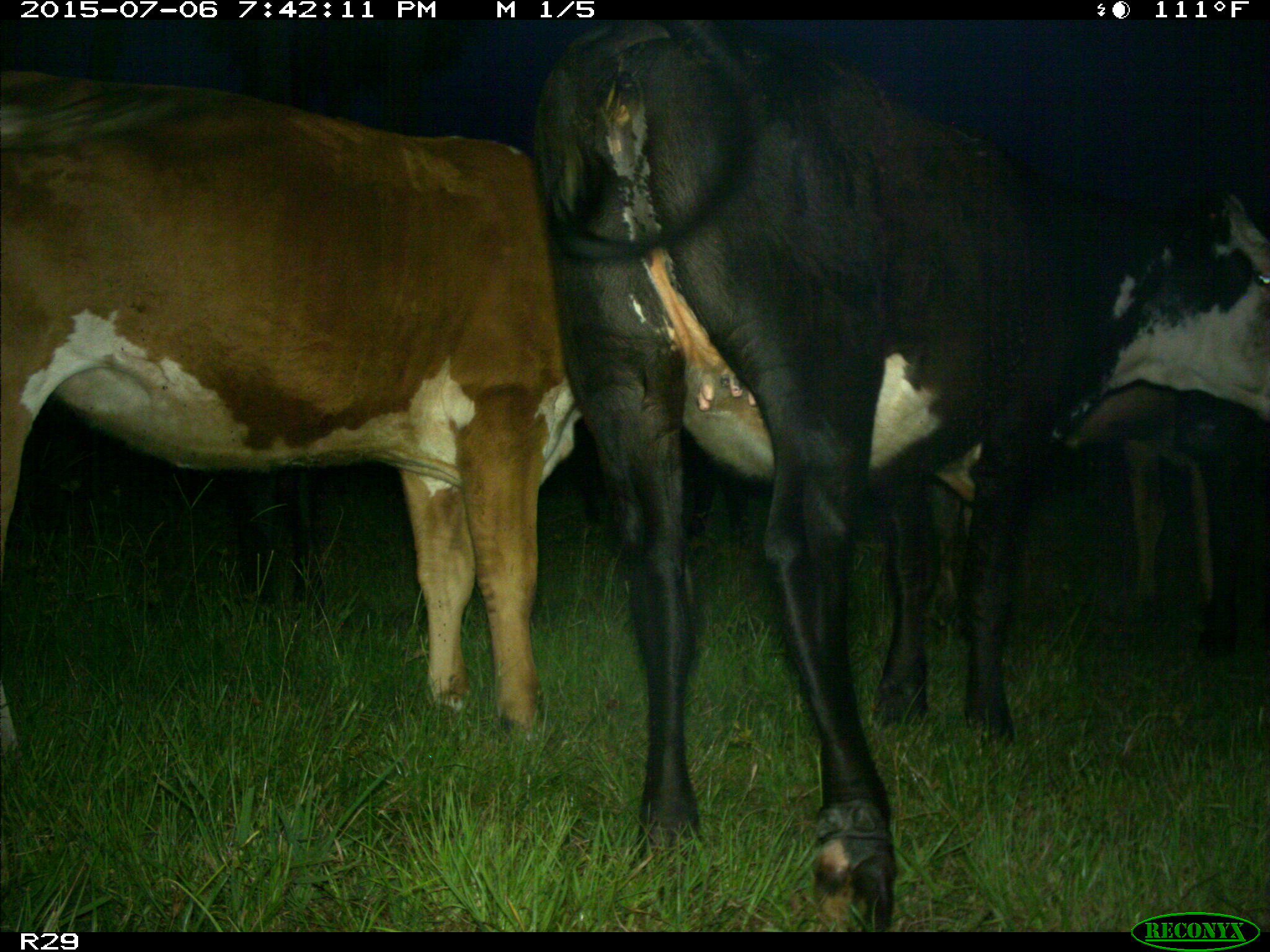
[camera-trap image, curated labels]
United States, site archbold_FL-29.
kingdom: Animalia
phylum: Chordata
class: Mammalia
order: Artiodactyla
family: Bovidae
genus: Bos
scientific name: Bos taurus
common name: domestic cow